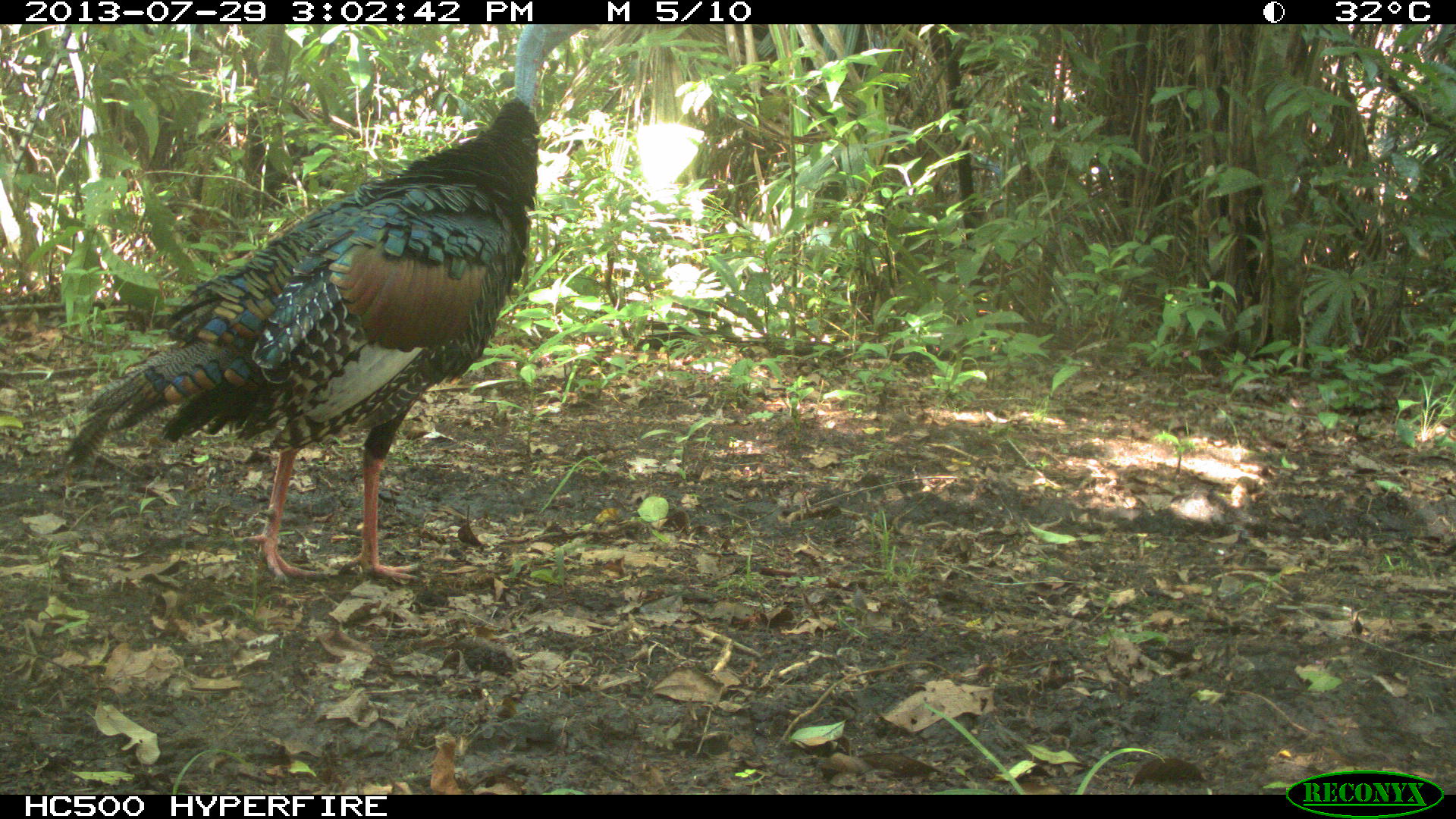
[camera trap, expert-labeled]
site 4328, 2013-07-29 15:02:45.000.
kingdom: Animalia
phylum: Chordata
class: Aves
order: Galliformes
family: Phasianidae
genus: Meleagris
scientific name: Meleagris ocellata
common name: ocellated turkey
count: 2